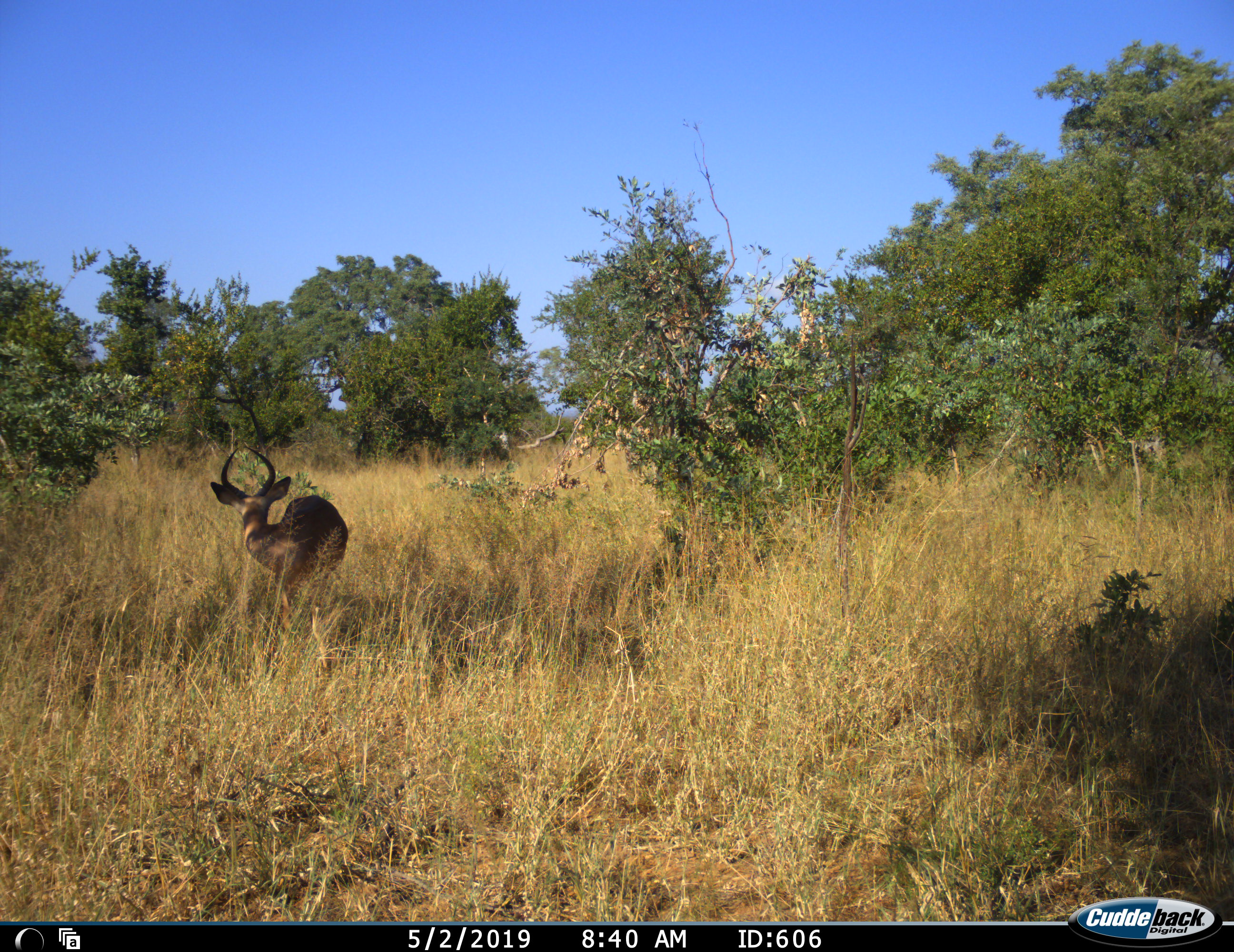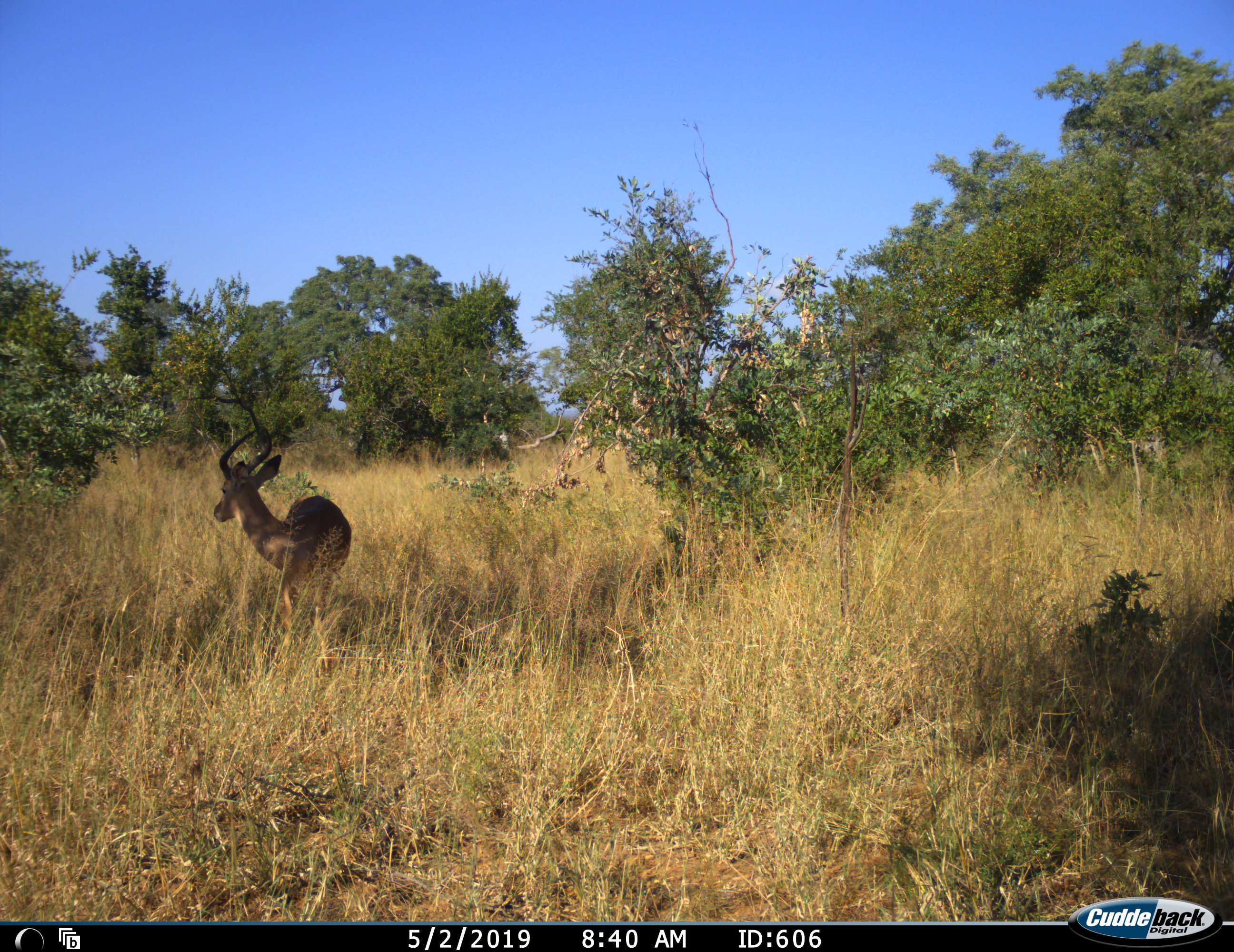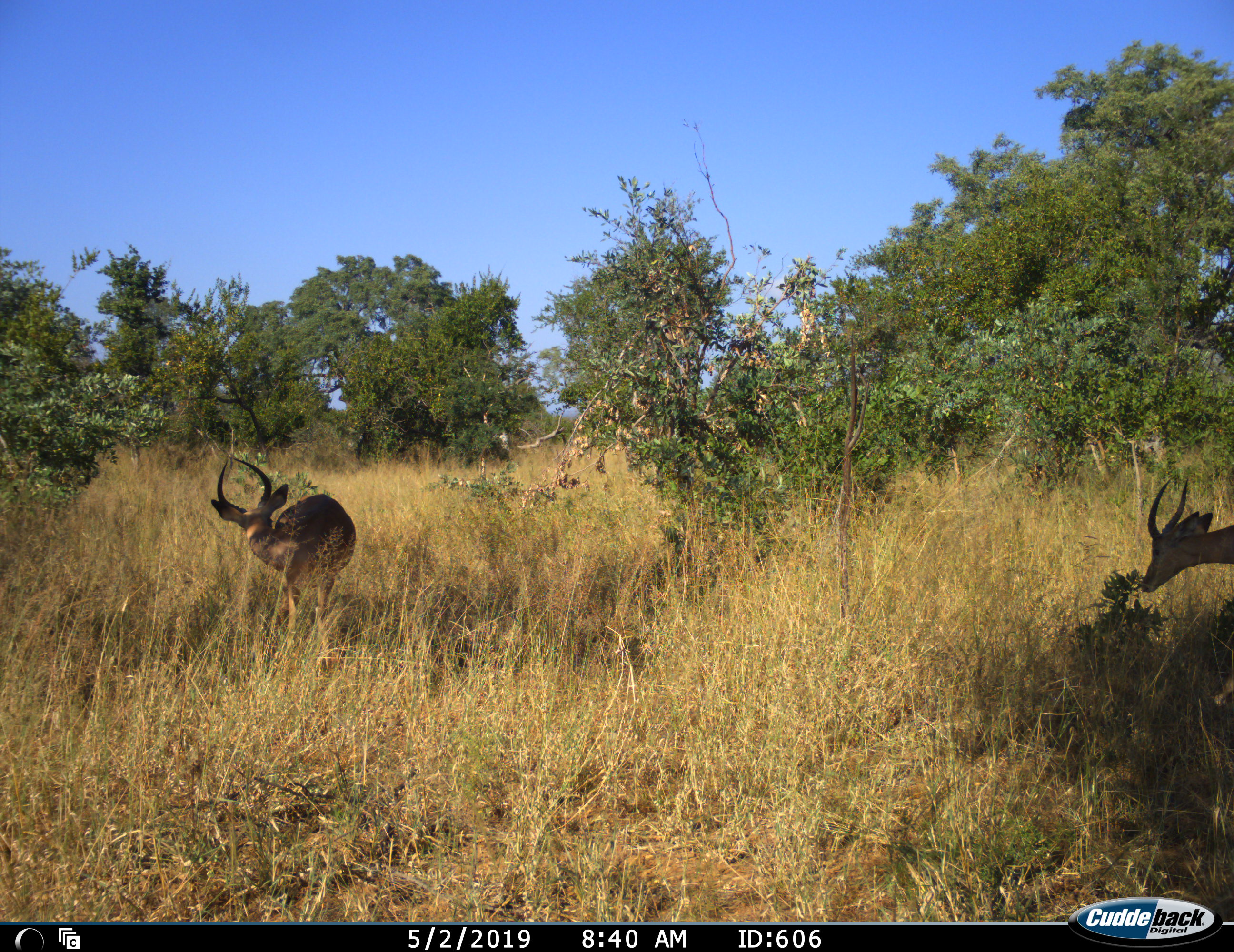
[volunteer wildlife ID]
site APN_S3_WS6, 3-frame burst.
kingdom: Animalia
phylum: Chordata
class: Mammalia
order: Artiodactyla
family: Bovidae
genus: Aepyceros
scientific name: Aepyceros melampus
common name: impala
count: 2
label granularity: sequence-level